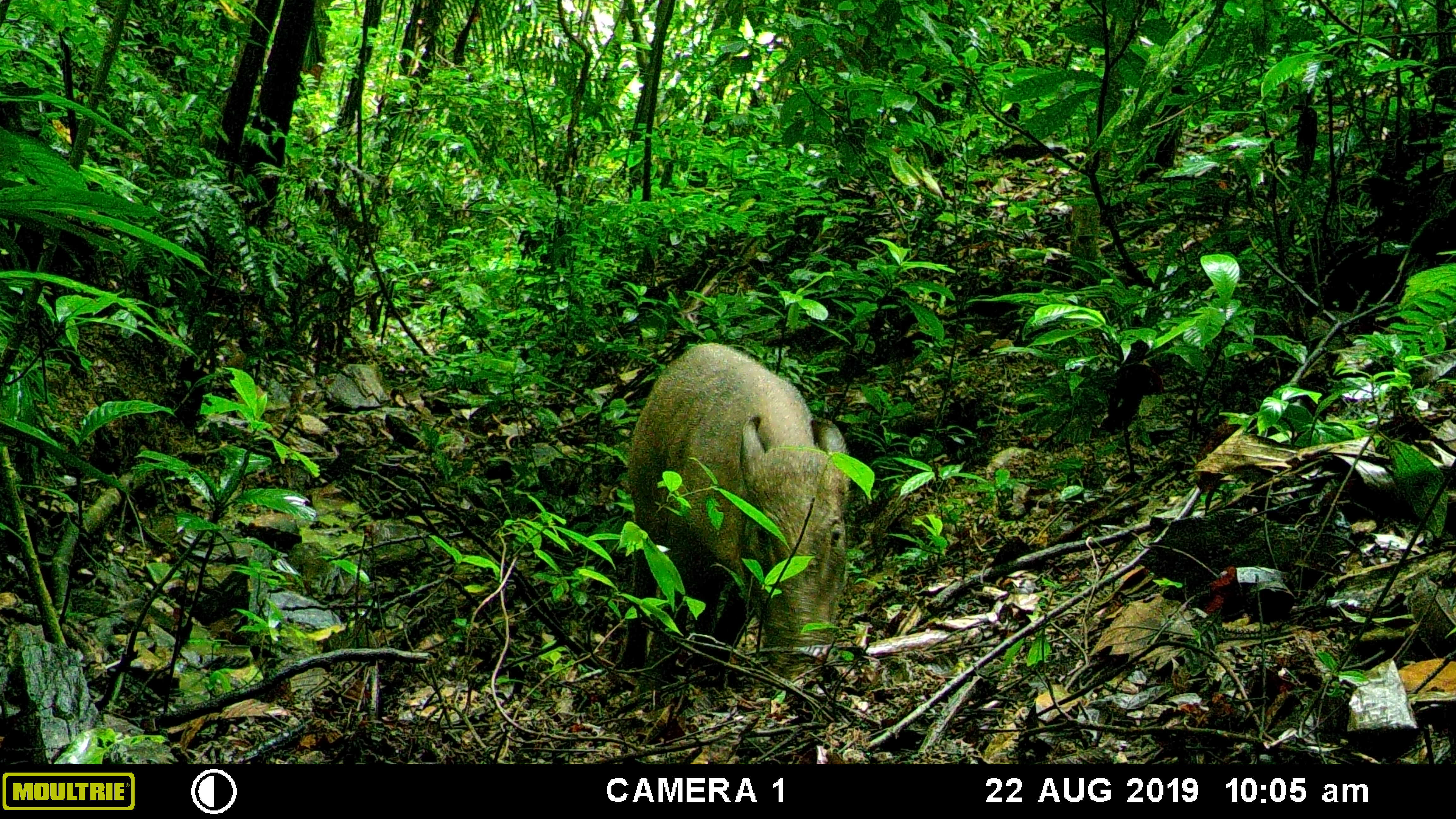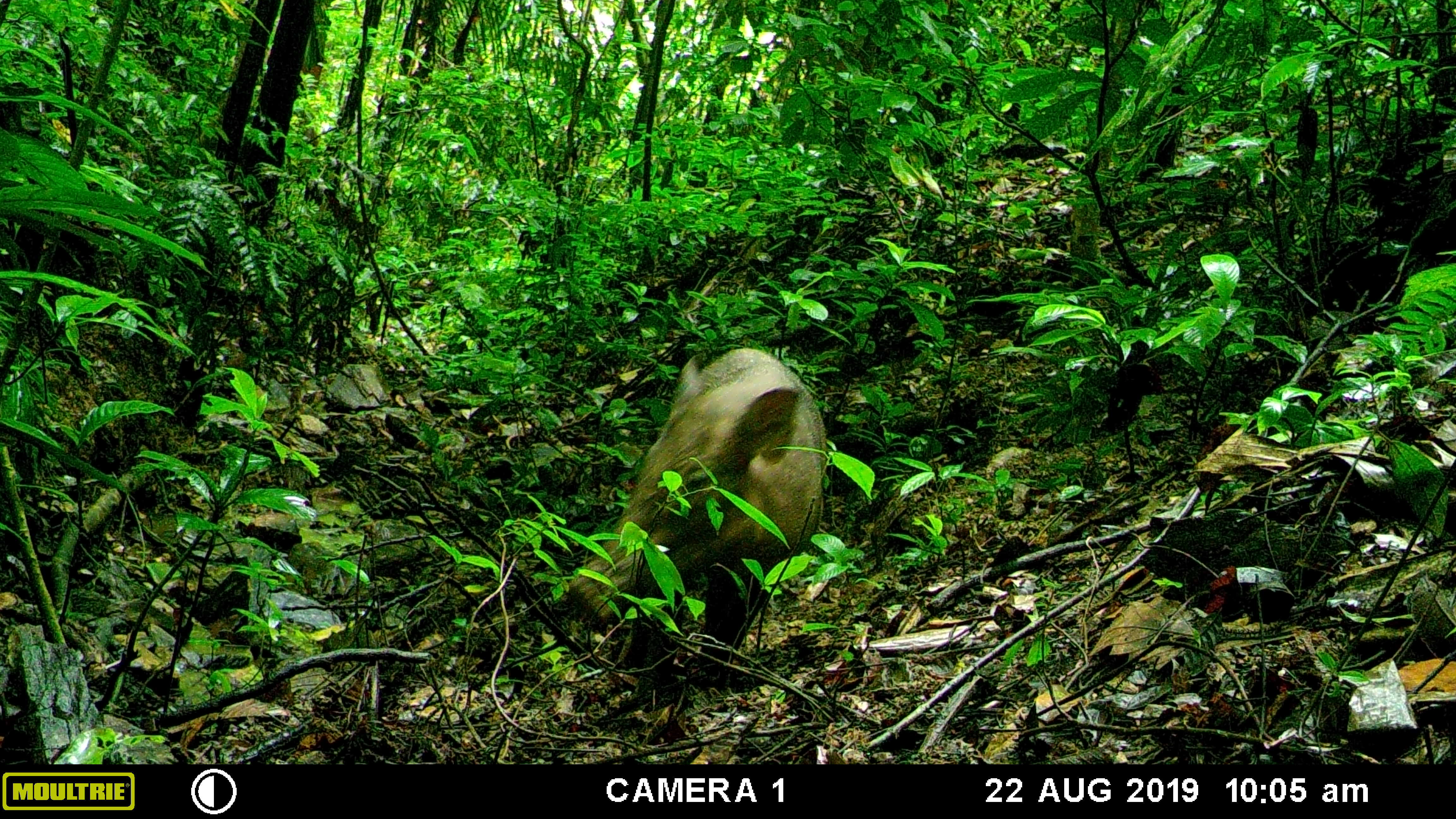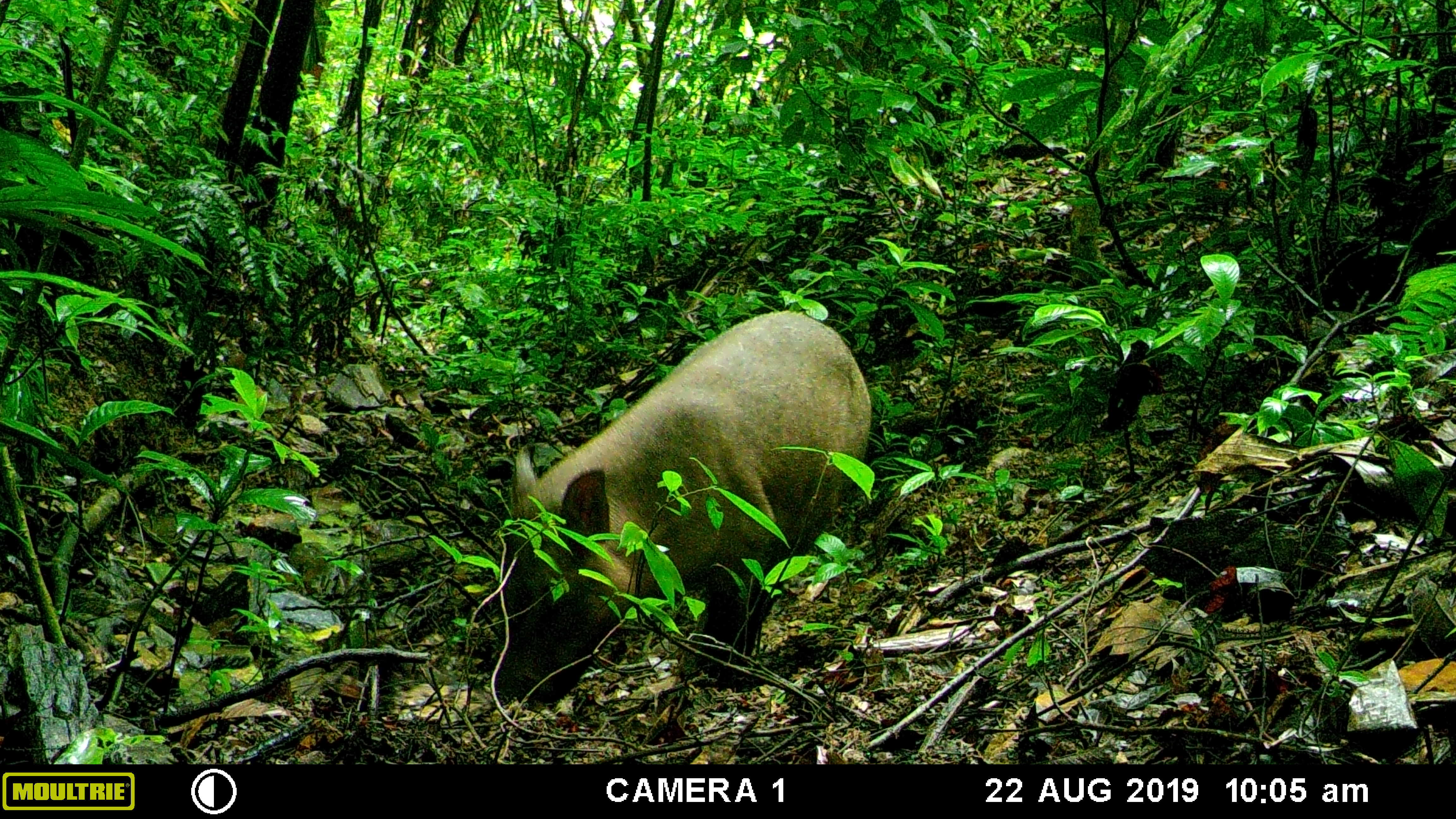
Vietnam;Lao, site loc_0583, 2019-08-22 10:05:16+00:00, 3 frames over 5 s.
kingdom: Animalia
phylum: Chordata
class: Mammalia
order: Artiodactyla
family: Suidae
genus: Sus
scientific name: Sus scrofa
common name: eurasian wild pig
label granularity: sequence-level